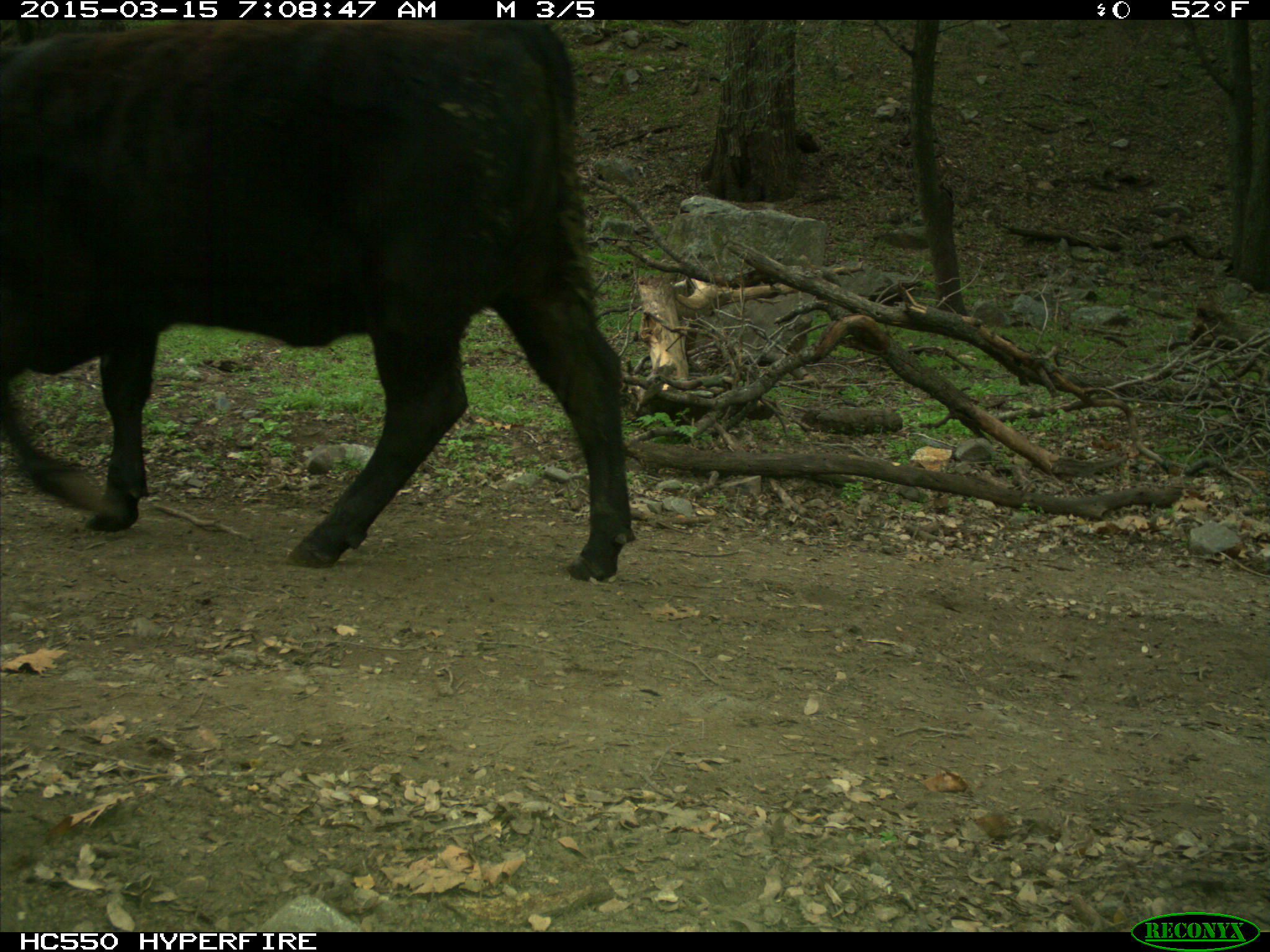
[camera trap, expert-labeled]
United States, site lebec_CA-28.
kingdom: Animalia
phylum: Chordata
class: Mammalia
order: Artiodactyla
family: Bovidae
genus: Bos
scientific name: Bos taurus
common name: domestic cow